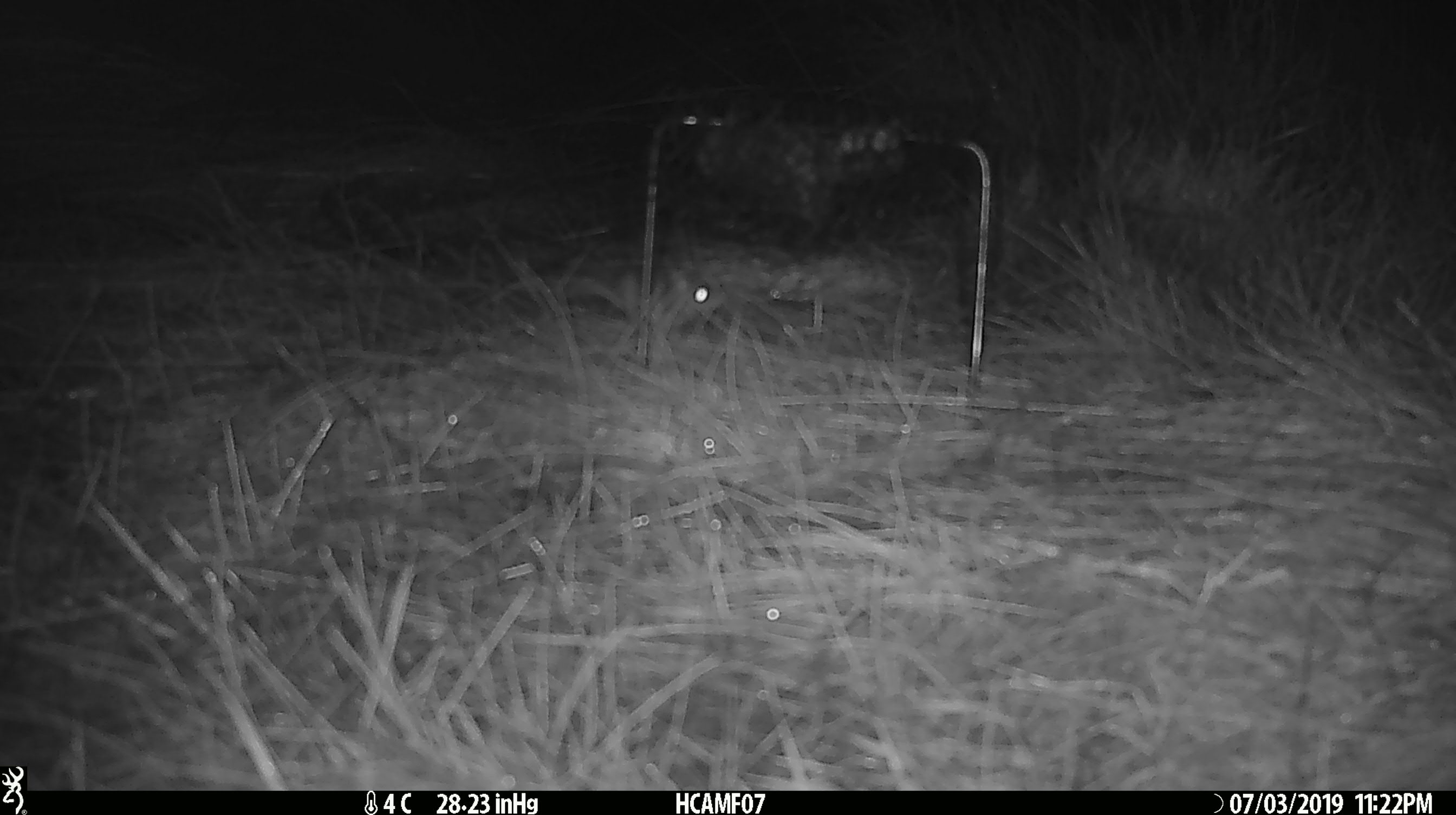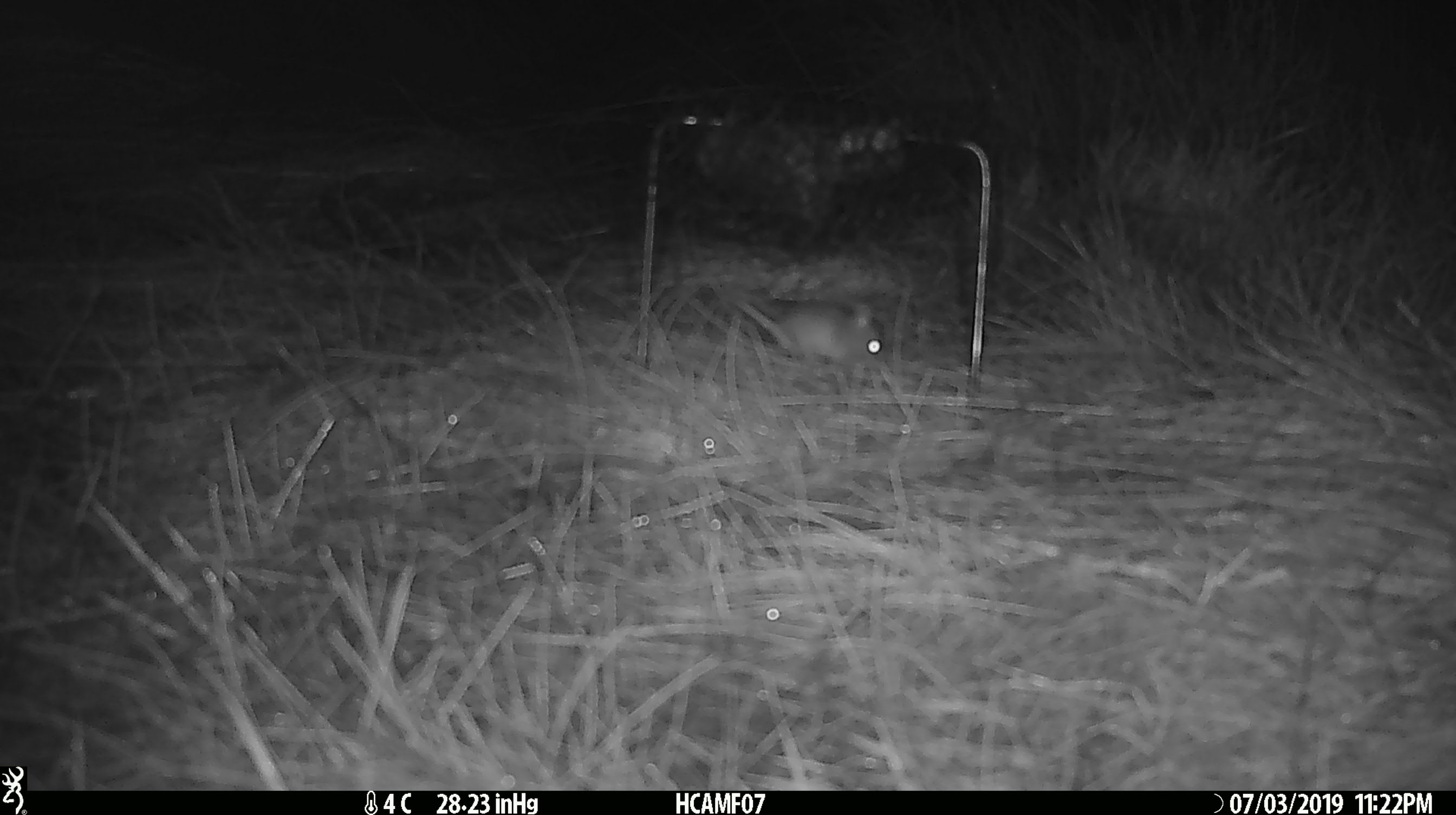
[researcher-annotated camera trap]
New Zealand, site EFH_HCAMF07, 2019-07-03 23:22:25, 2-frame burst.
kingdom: Animalia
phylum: Chordata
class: Mammalia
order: Rodentia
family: Muridae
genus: Mus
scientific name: Mus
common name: mouse